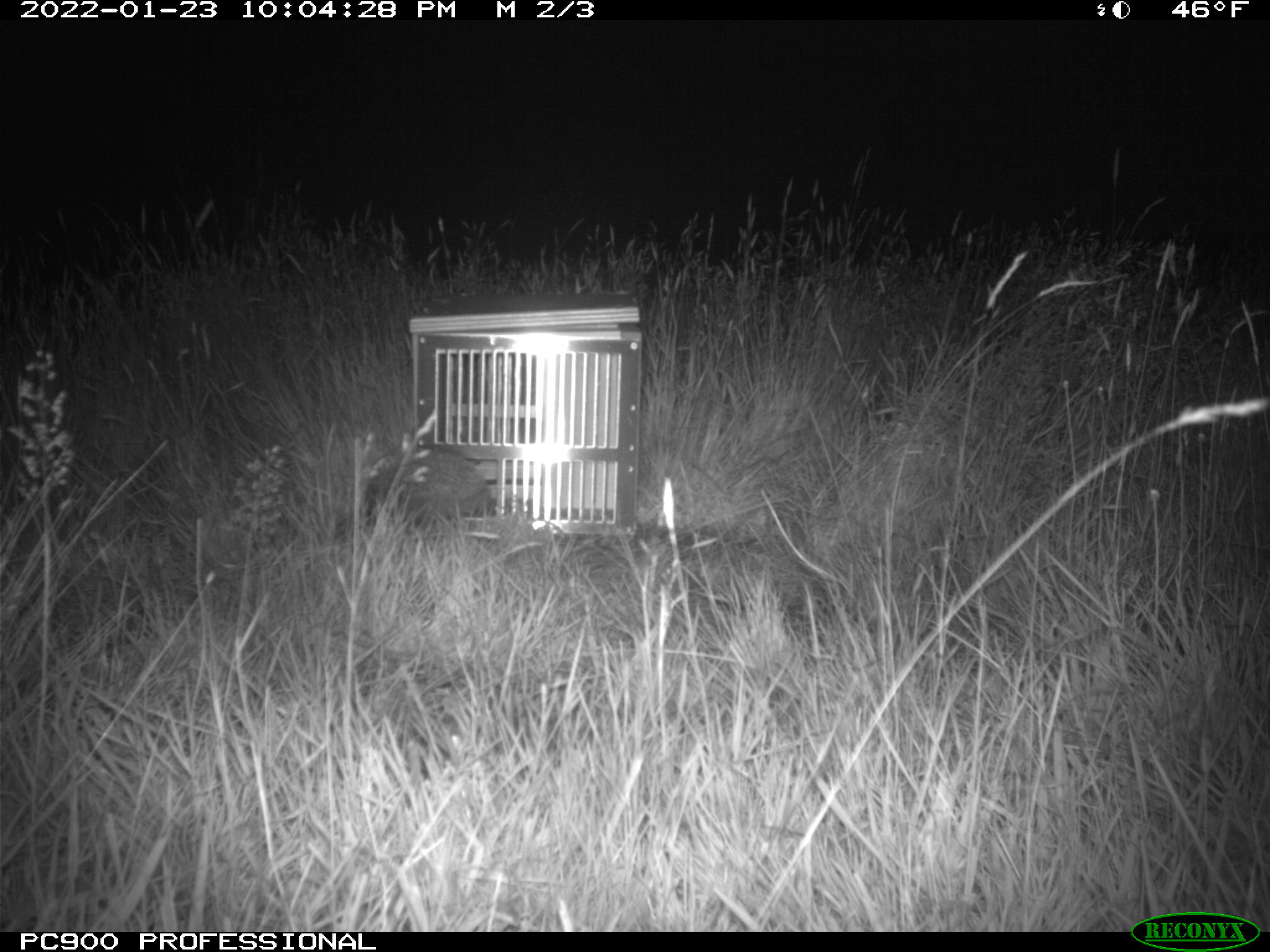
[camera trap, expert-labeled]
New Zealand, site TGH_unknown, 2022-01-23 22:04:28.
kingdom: Animalia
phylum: Chordata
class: Mammalia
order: Eulipotyphla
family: Erinaceidae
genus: Erinaceus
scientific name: Erinaceus europaeus europaeus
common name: european hedgehog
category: hedgehog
Hedgehog (european hedgehog) (Erinaceus europaeus europaeus).